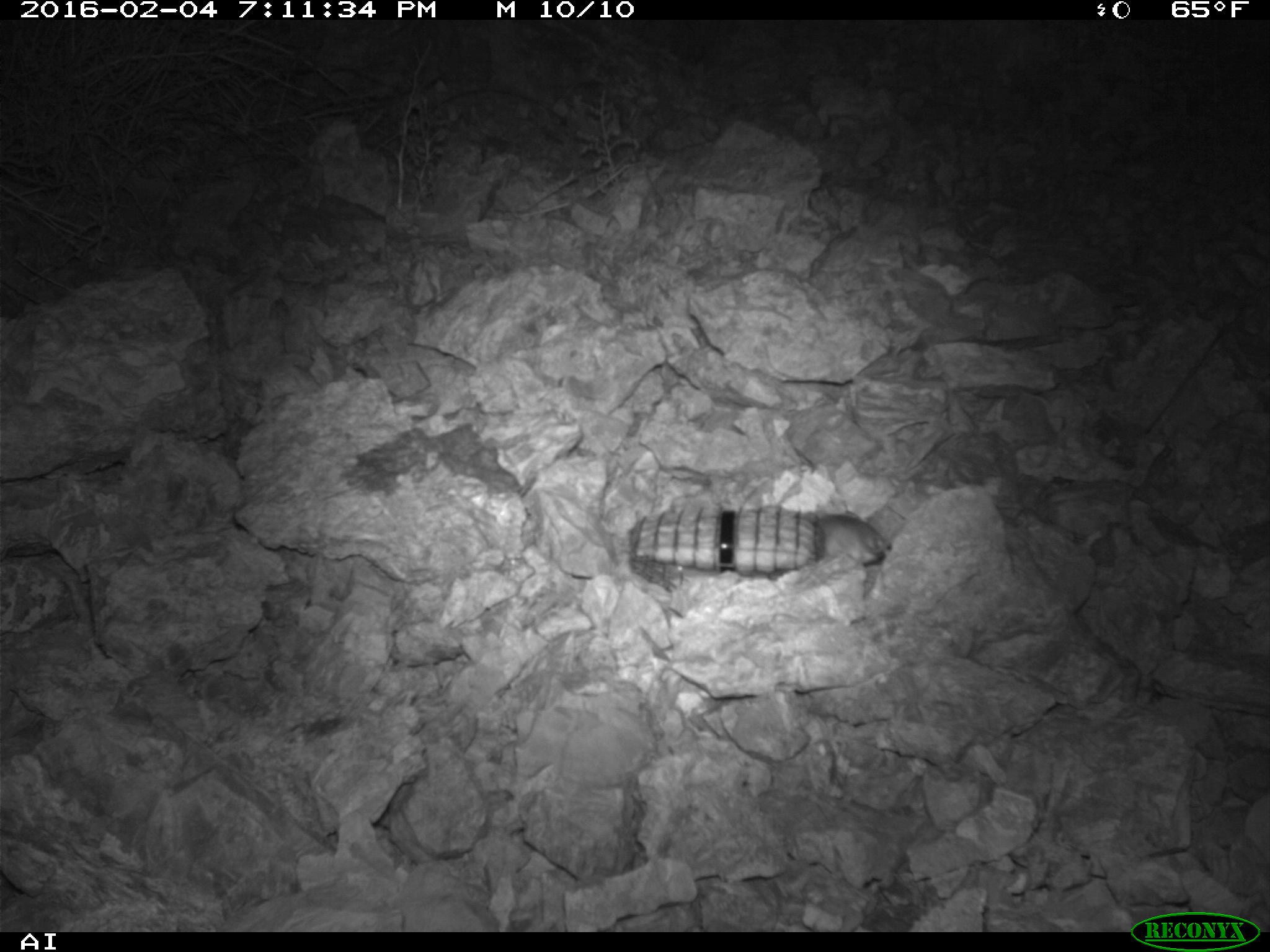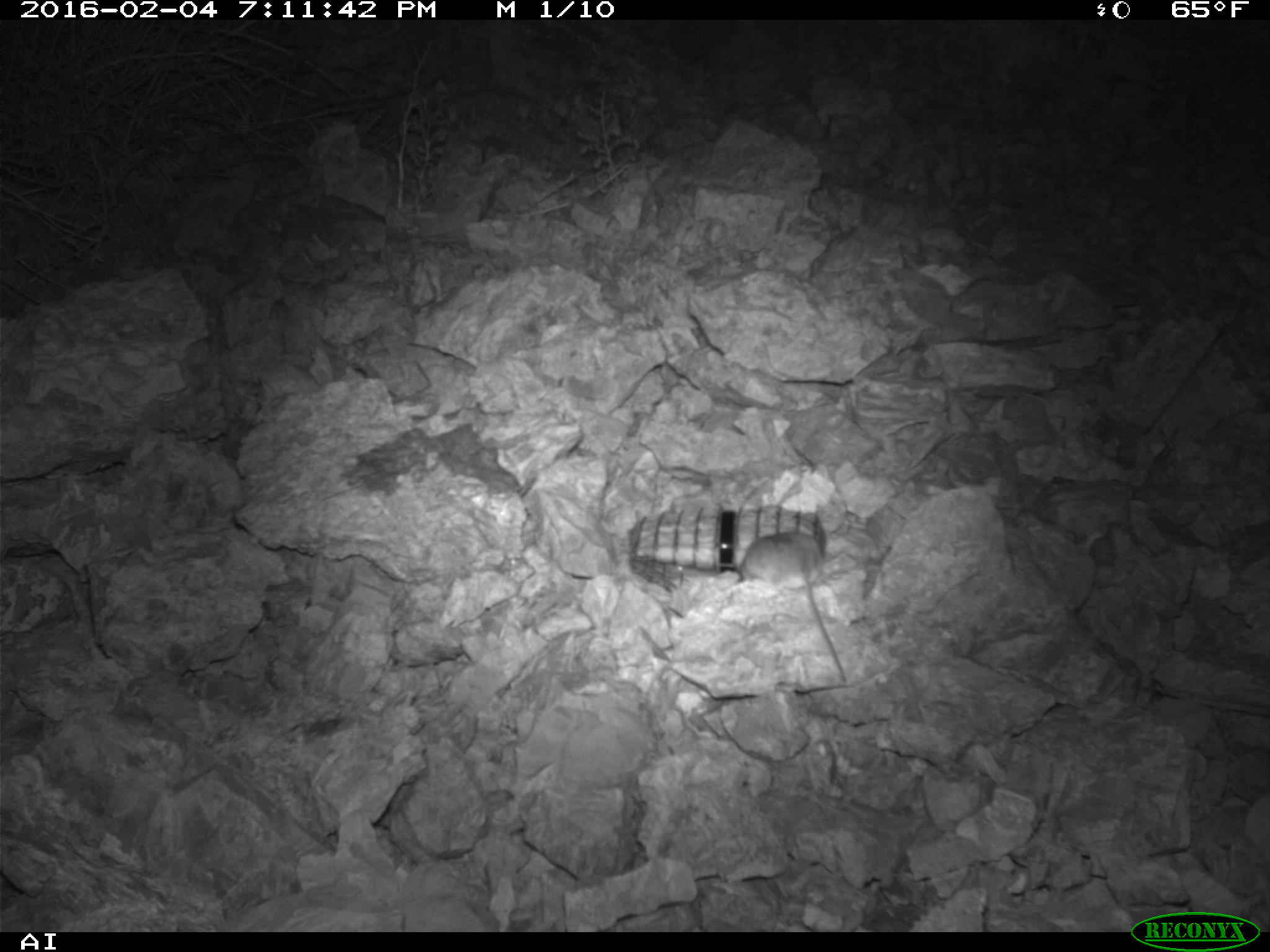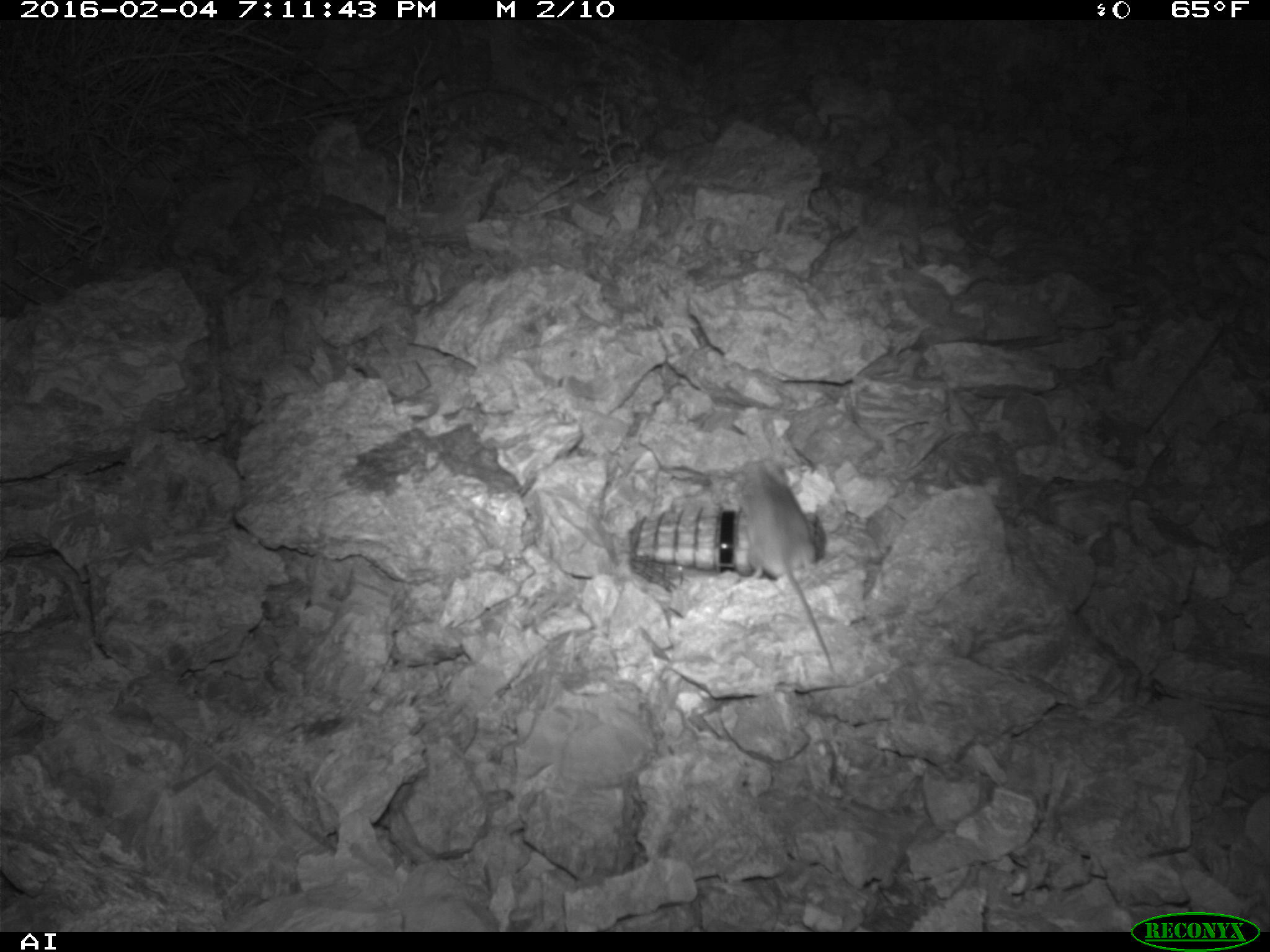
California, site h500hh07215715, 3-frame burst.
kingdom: Animalia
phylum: Chordata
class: Mammalia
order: Rodentia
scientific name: Rodentia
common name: rodent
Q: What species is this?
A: Rodent (Rodentia).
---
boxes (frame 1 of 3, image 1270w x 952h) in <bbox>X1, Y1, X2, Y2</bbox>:
rodent: <bbox>804, 508, 907, 567</bbox>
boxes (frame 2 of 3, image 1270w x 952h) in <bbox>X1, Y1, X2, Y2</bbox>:
rodent: <bbox>739, 533, 848, 684</bbox>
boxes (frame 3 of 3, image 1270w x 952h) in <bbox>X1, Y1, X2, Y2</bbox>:
rodent: <bbox>737, 459, 835, 672</bbox>